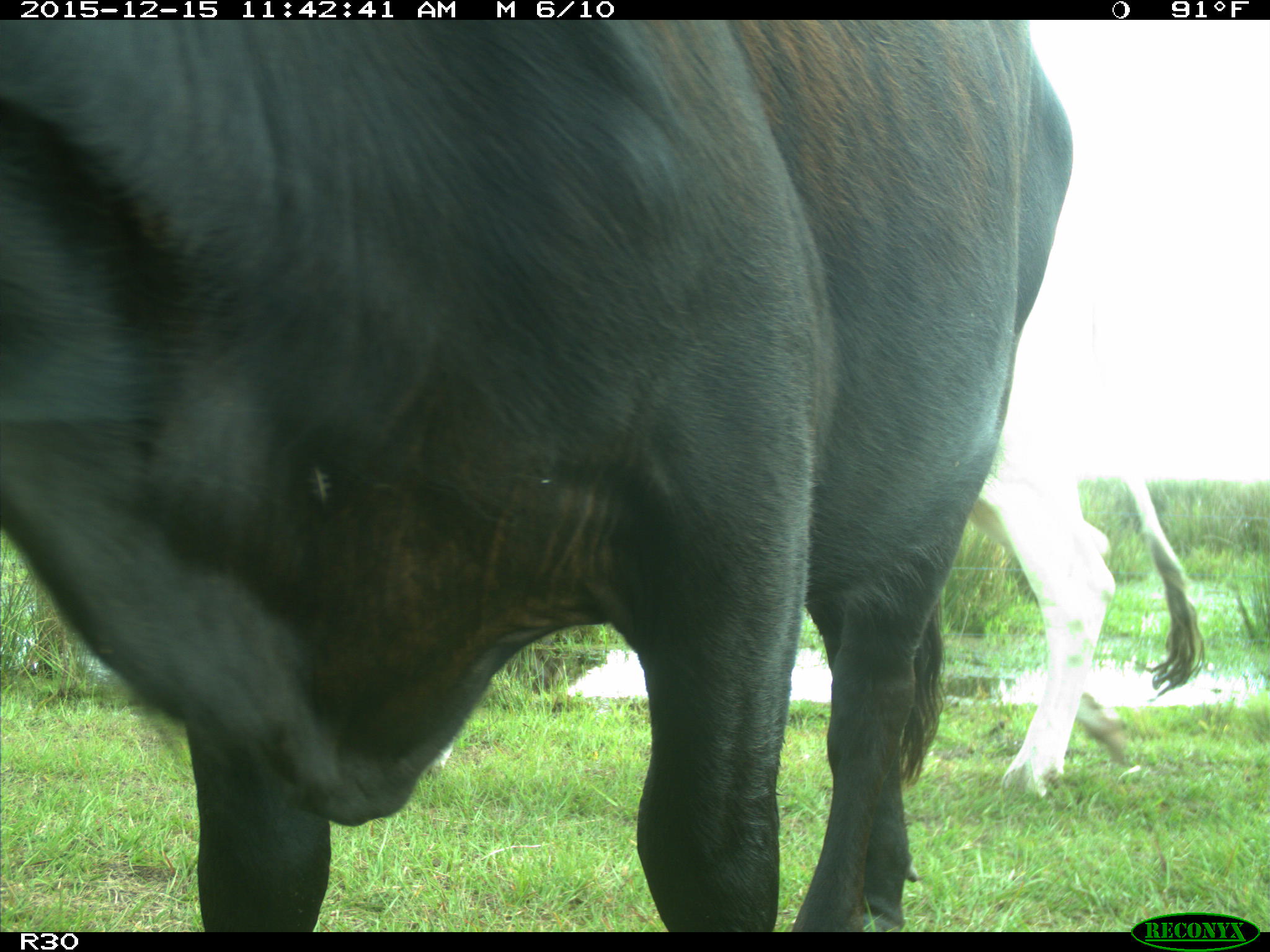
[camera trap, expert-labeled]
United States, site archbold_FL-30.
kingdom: Animalia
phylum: Chordata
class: Mammalia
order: Artiodactyla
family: Bovidae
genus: Bos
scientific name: Bos taurus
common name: domestic cow